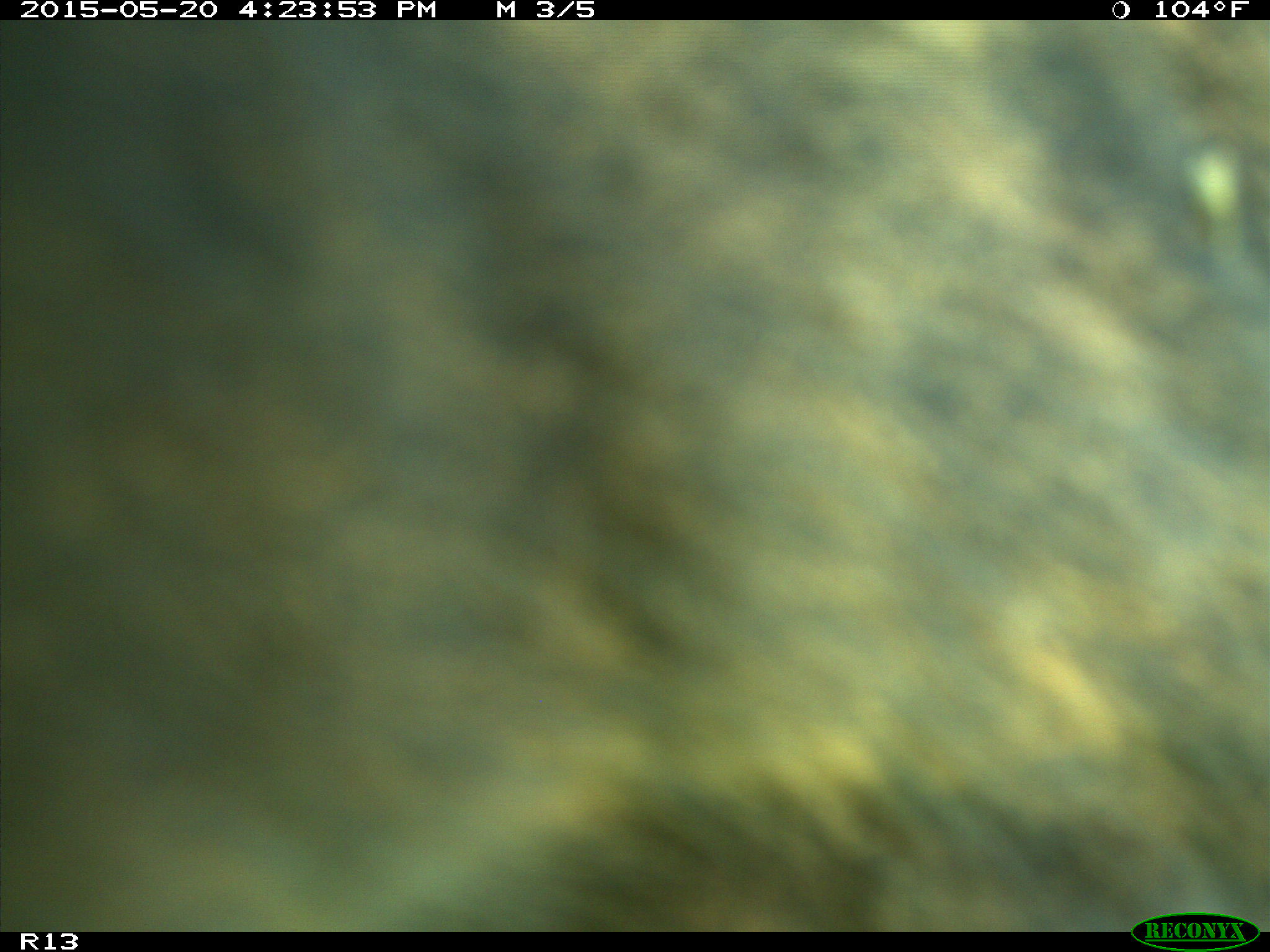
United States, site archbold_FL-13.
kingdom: Animalia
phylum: Chordata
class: Mammalia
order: Artiodactyla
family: Bovidae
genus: Bos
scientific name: Bos taurus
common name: domestic cow